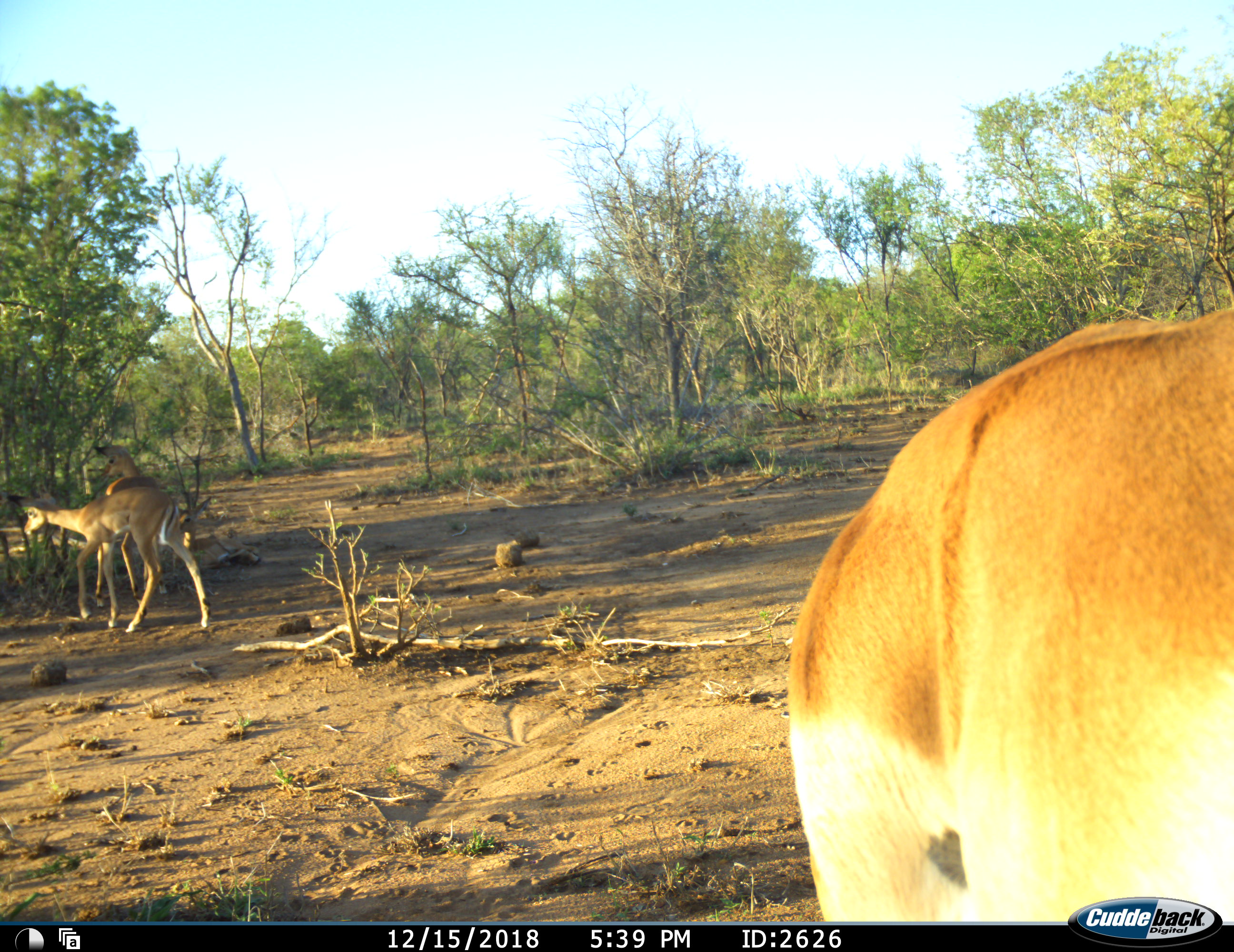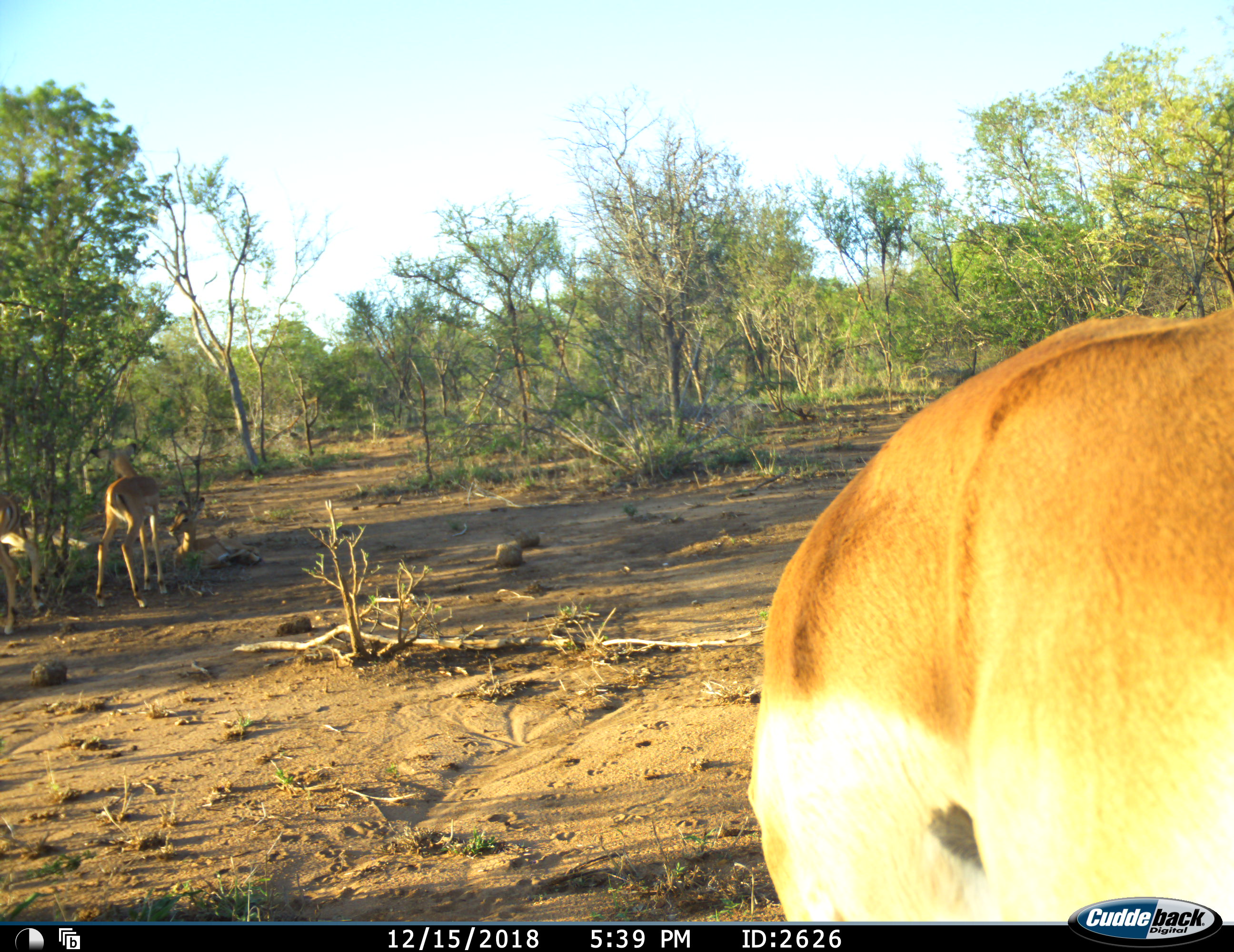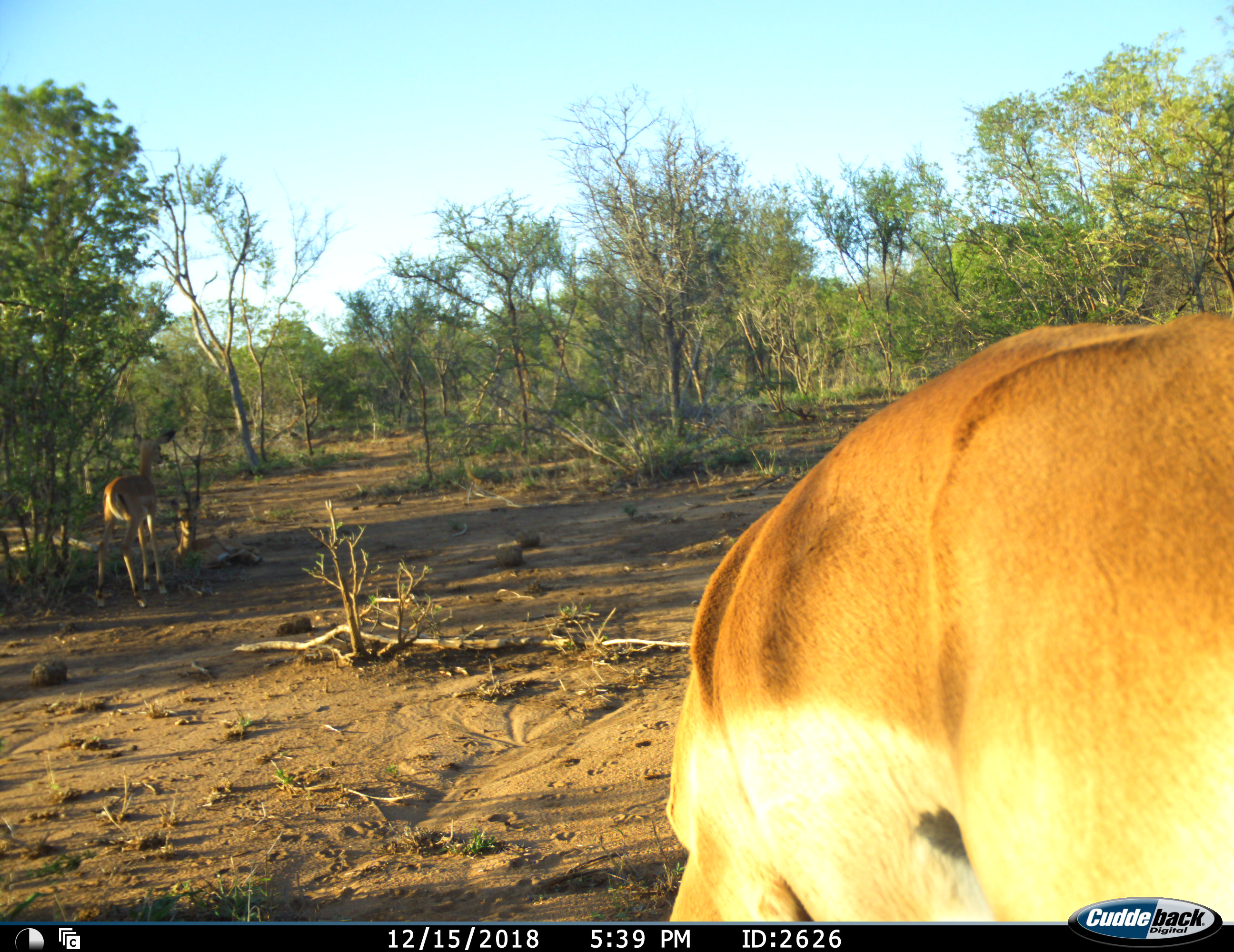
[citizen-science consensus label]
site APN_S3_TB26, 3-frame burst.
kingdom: Animalia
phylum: Chordata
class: Mammalia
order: Artiodactyla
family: Bovidae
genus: Aepyceros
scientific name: Aepyceros melampus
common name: impala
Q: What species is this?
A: Impala (Aepyceros melampus).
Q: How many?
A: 4.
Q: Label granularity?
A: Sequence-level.